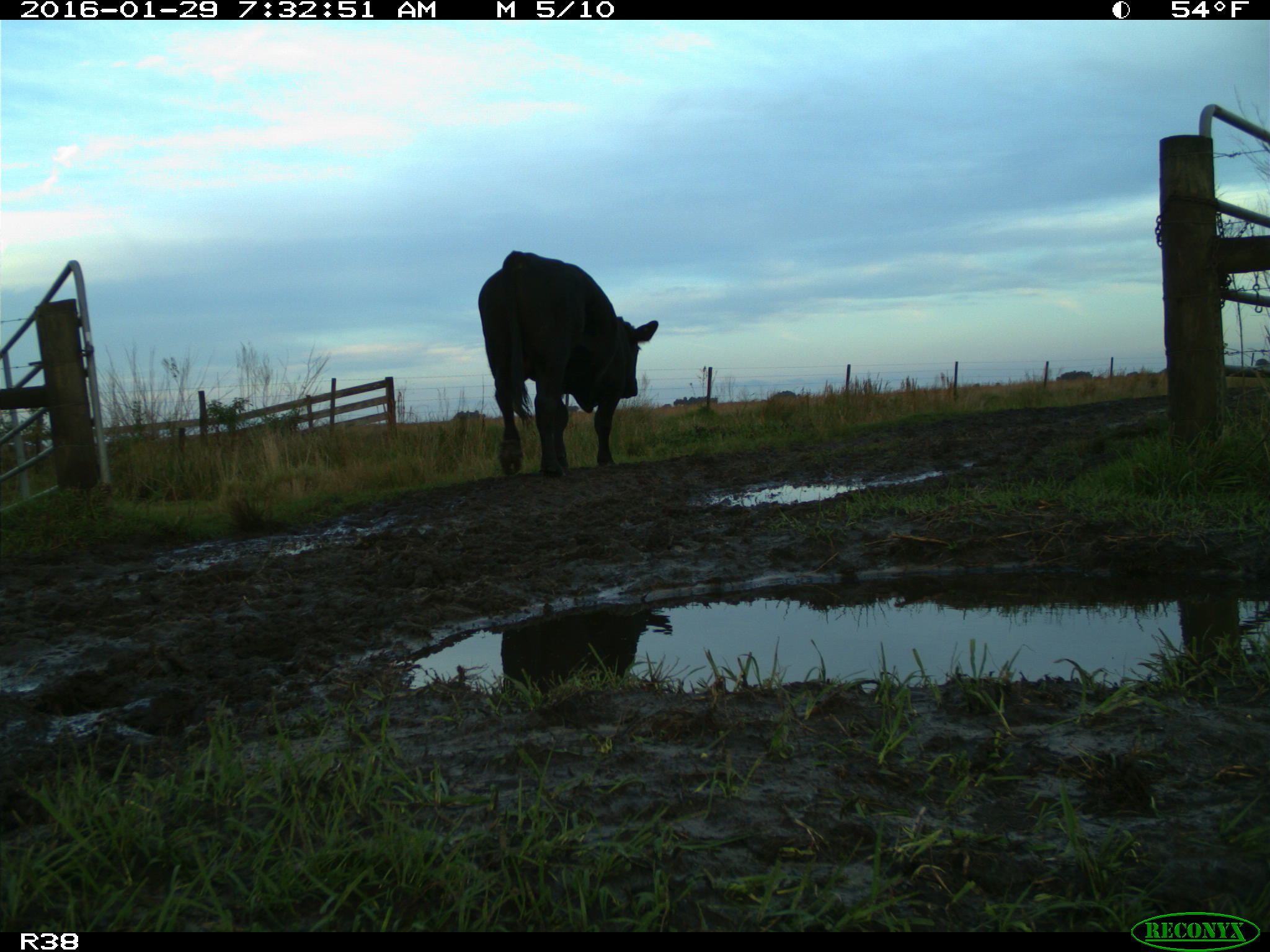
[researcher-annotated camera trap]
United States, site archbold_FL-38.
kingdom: Animalia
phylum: Chordata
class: Mammalia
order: Artiodactyla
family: Bovidae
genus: Bos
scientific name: Bos taurus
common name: domestic cow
Bos taurus (domestic cow).